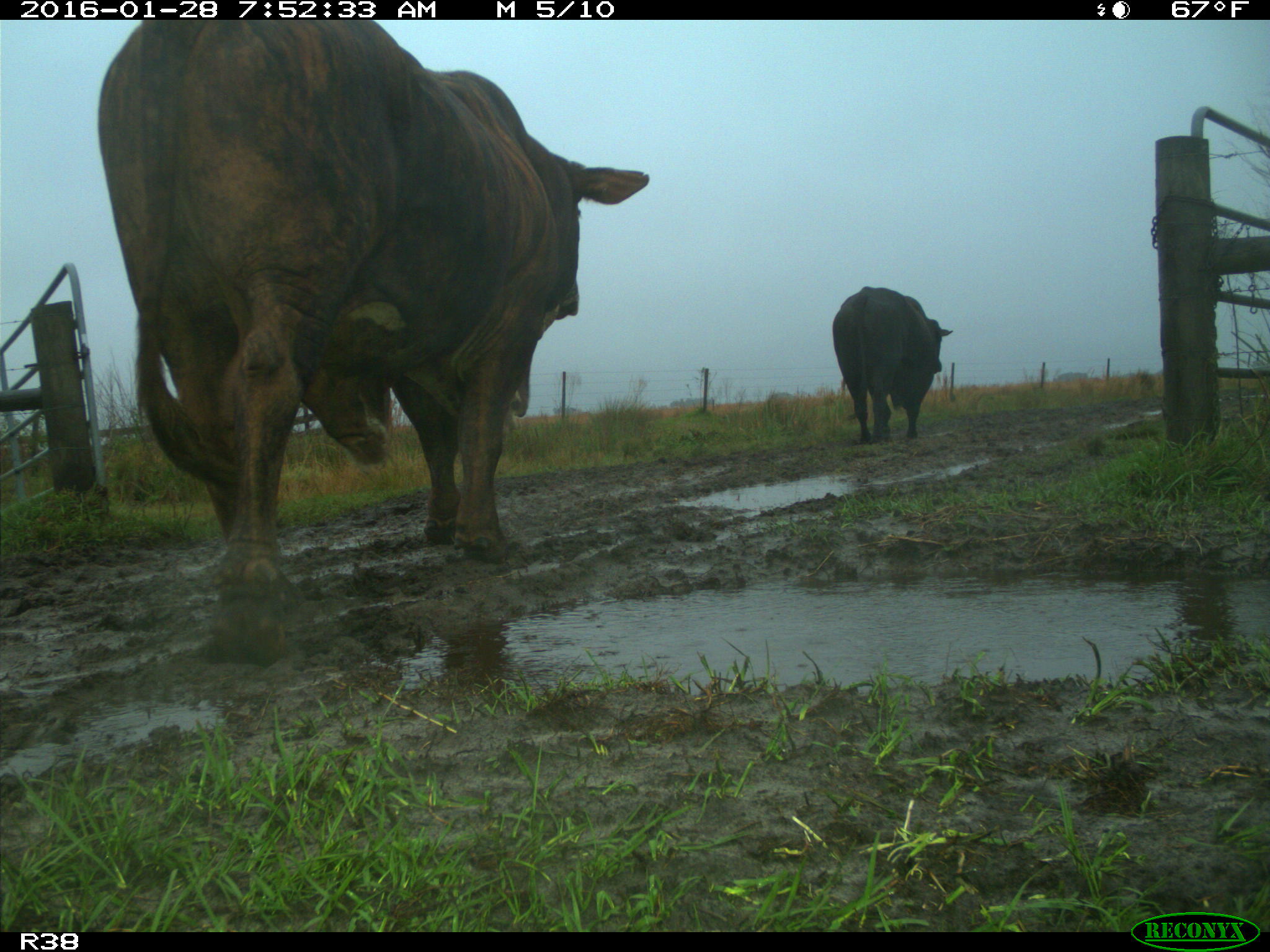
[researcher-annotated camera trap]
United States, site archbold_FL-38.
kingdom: Animalia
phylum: Chordata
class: Mammalia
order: Artiodactyla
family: Bovidae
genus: Bos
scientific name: Bos taurus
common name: domestic cow